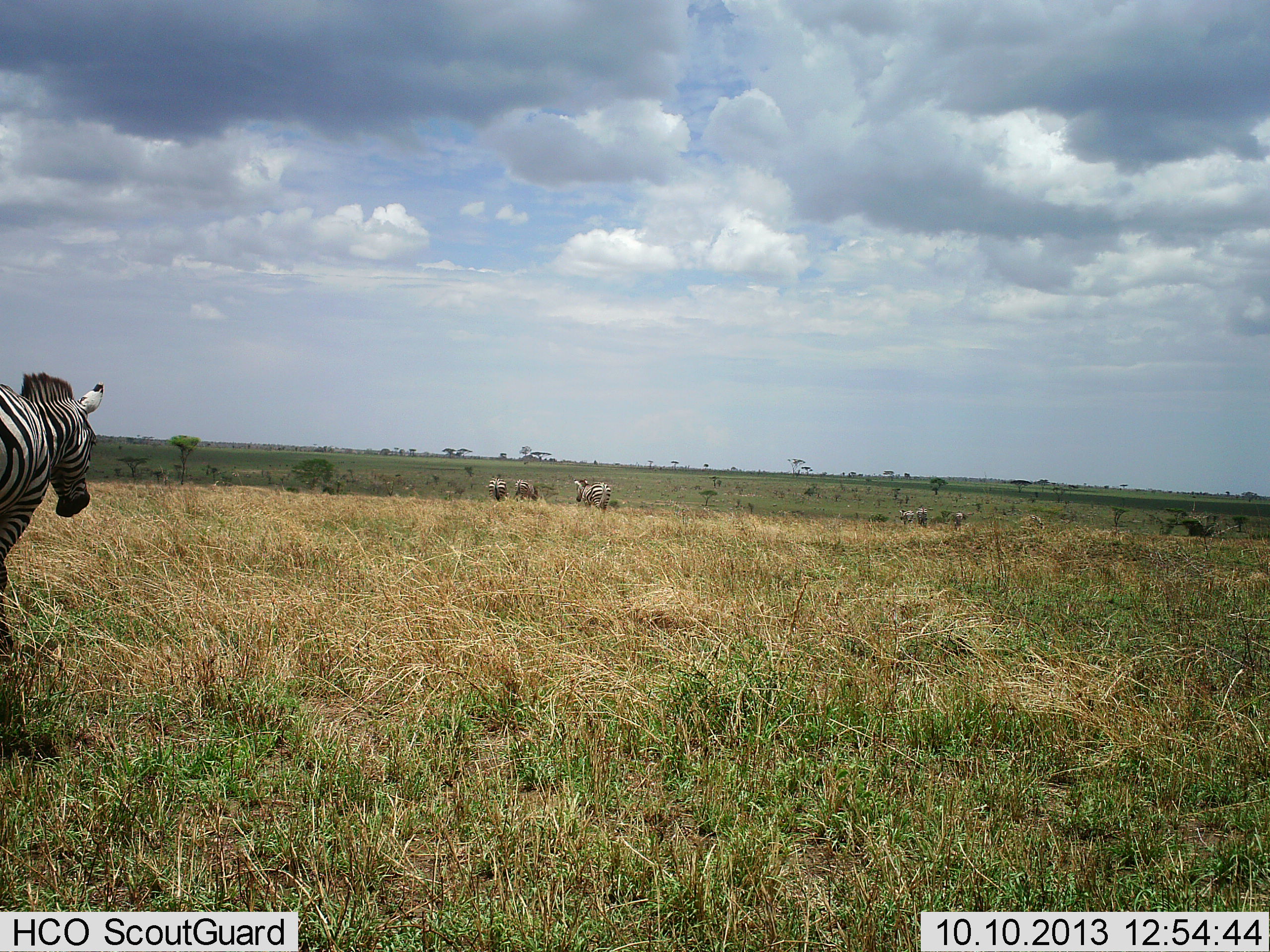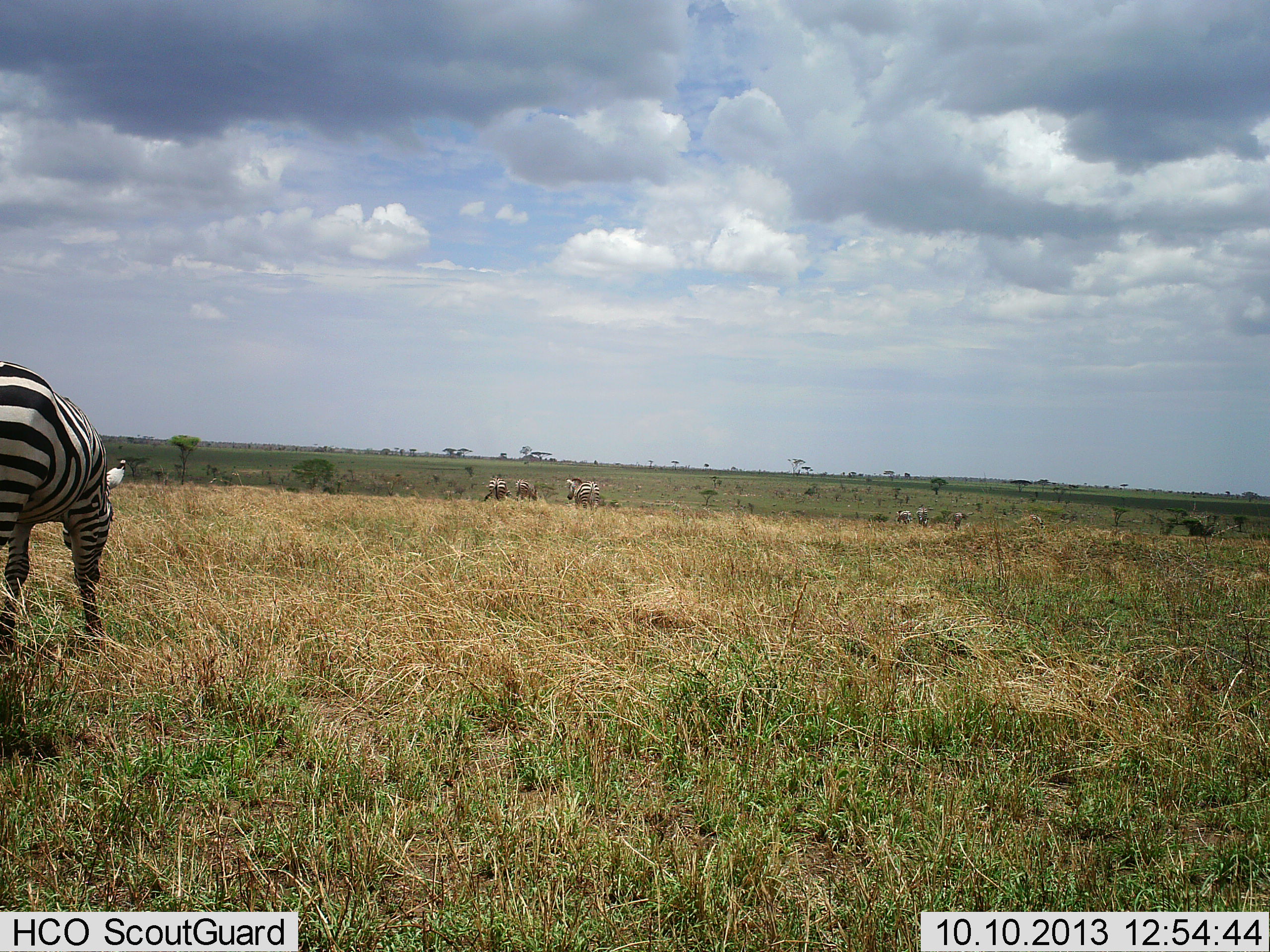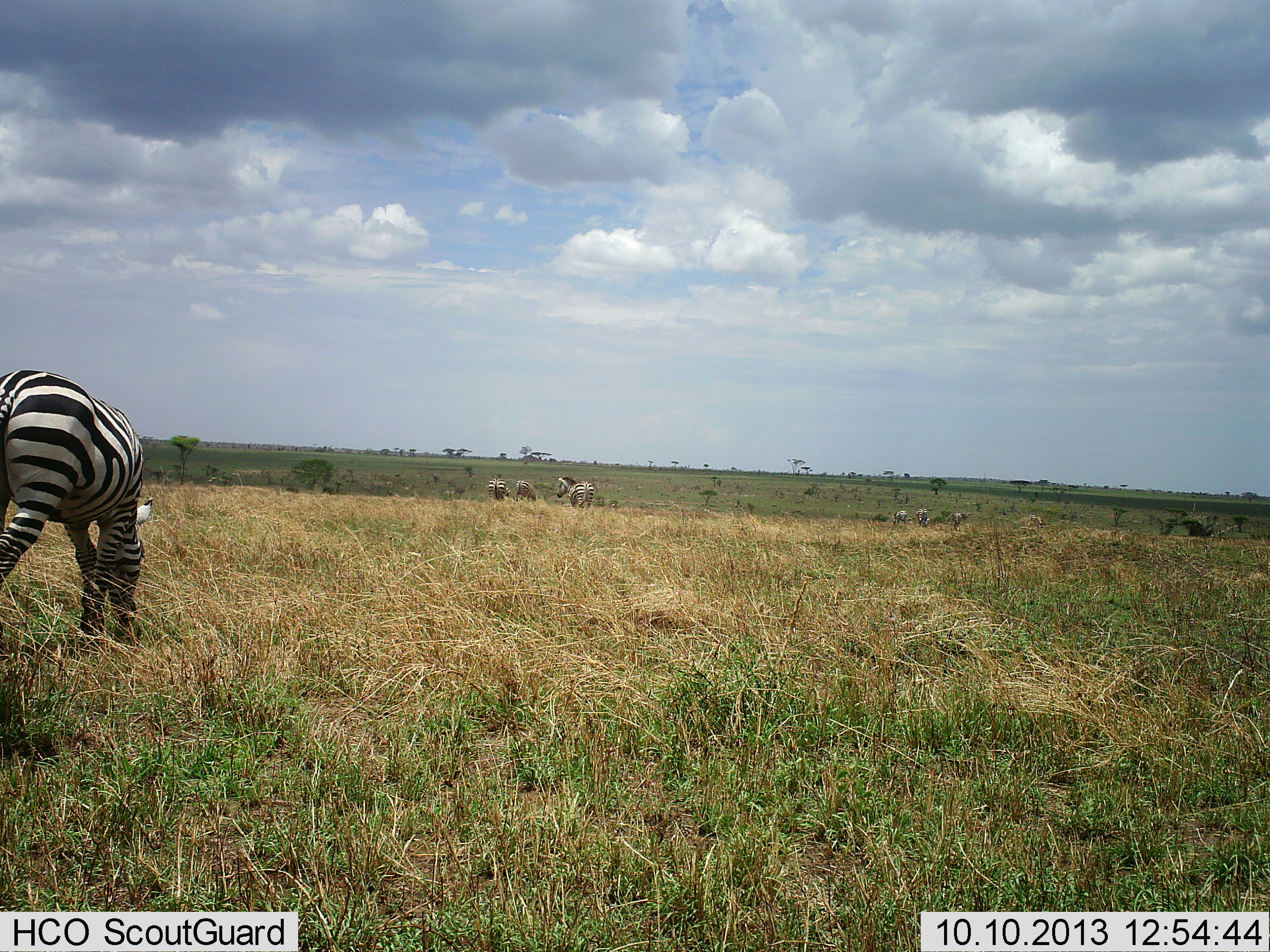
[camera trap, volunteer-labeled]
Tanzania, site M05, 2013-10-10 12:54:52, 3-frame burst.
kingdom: Animalia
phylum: Chordata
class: Mammalia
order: Perissodactyla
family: Equidae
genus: Equus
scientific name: Equus quagga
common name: plains zebra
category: zebra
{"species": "zebra (plains zebra) (Equus quagga)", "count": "7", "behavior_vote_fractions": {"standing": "30%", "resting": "4%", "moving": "57%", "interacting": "9%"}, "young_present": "0%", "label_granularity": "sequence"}